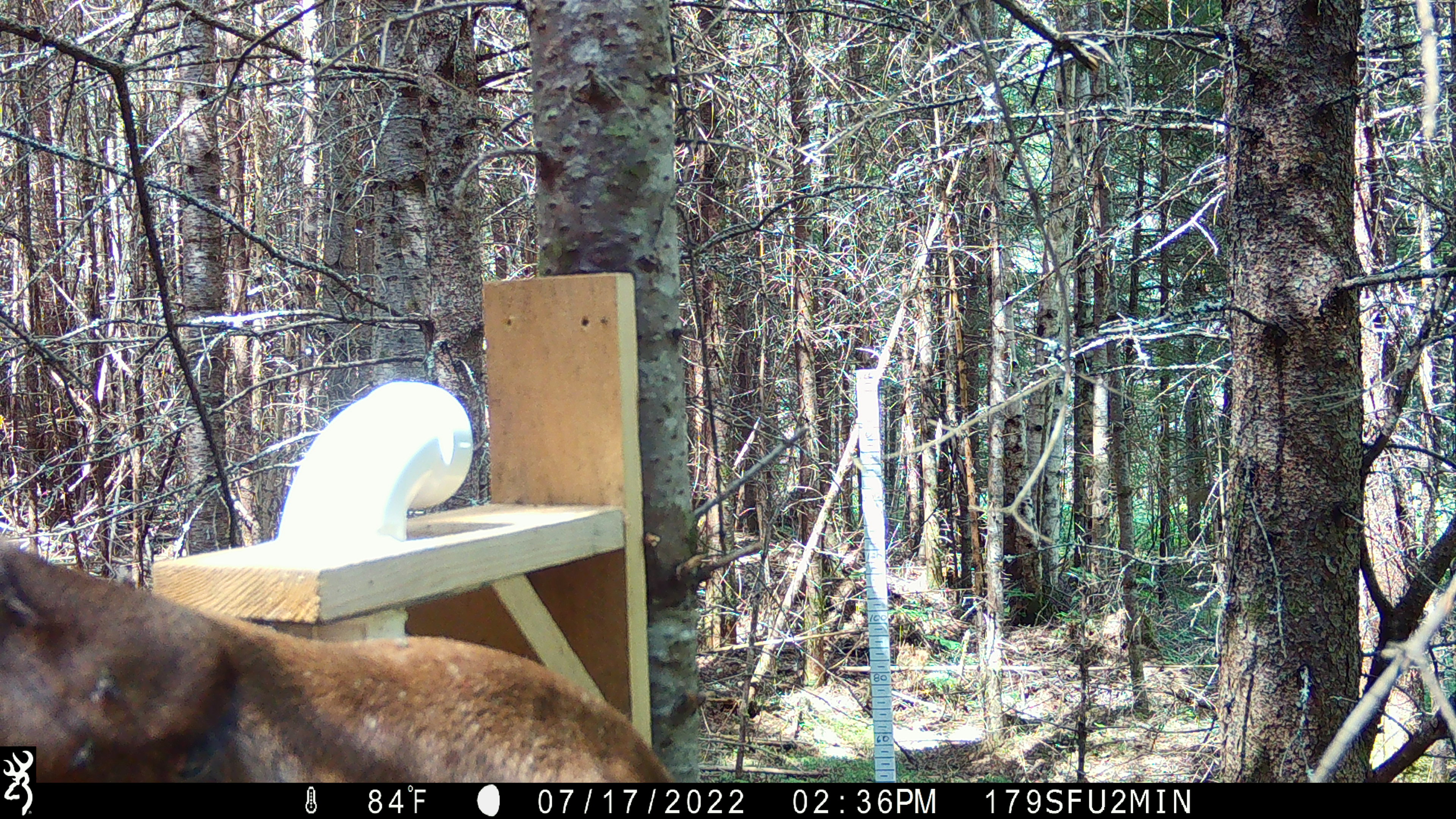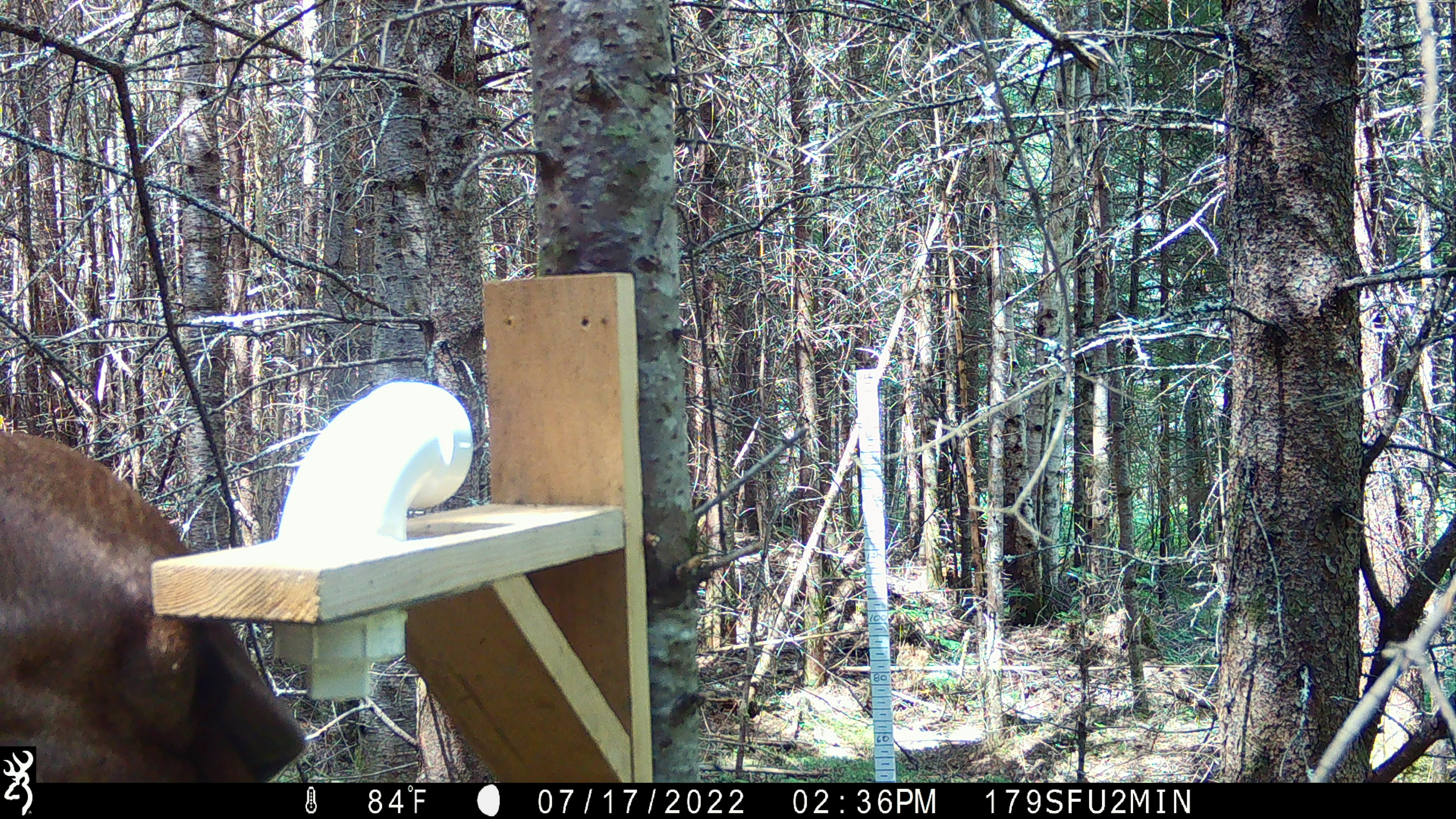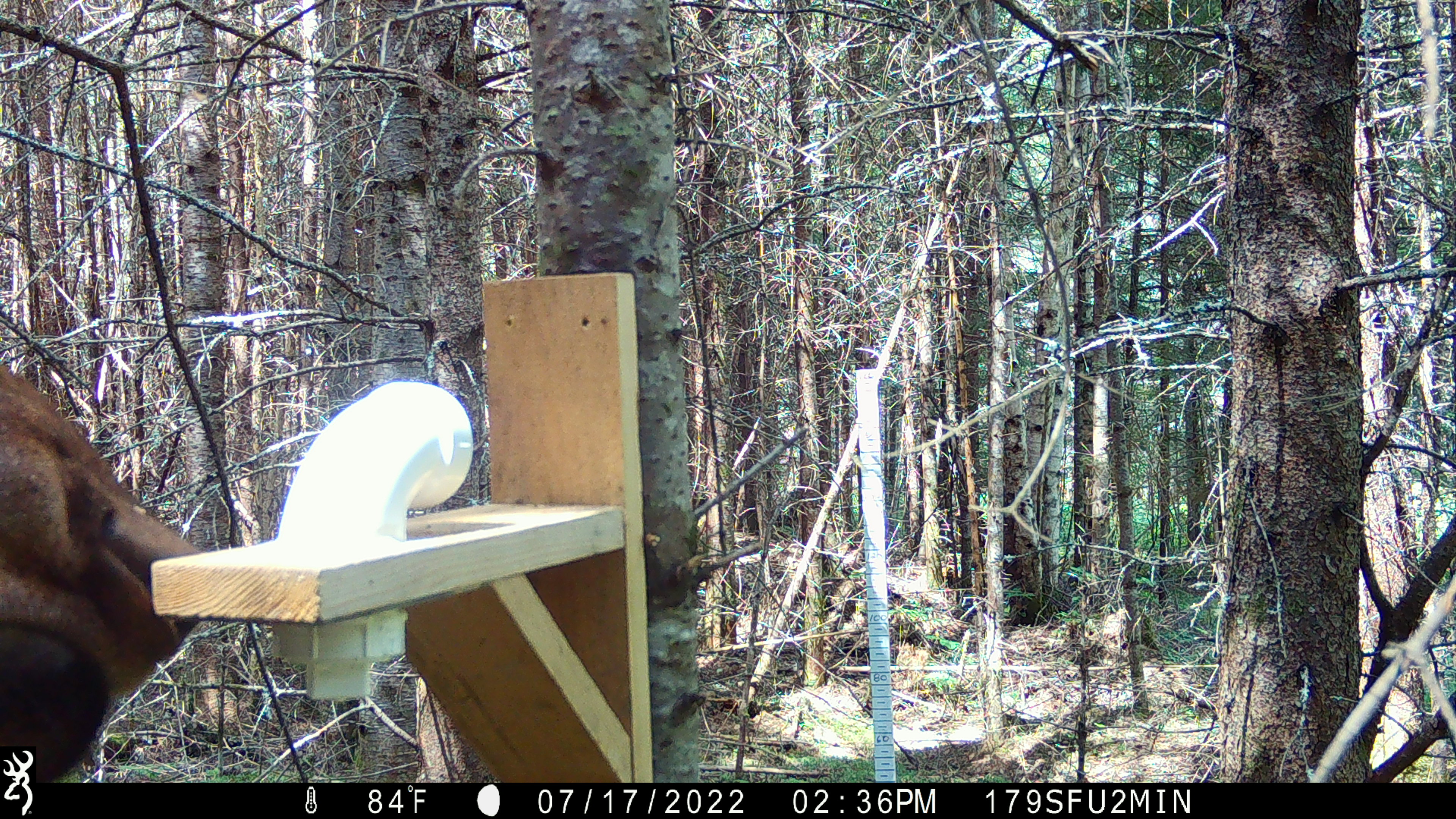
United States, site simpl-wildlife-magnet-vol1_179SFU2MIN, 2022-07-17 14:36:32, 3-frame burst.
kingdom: Animalia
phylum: Chordata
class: Mammalia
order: Artiodactyla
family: Cervidae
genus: Alces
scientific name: Alces alces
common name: moose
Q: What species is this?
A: Moose (Alces alces).